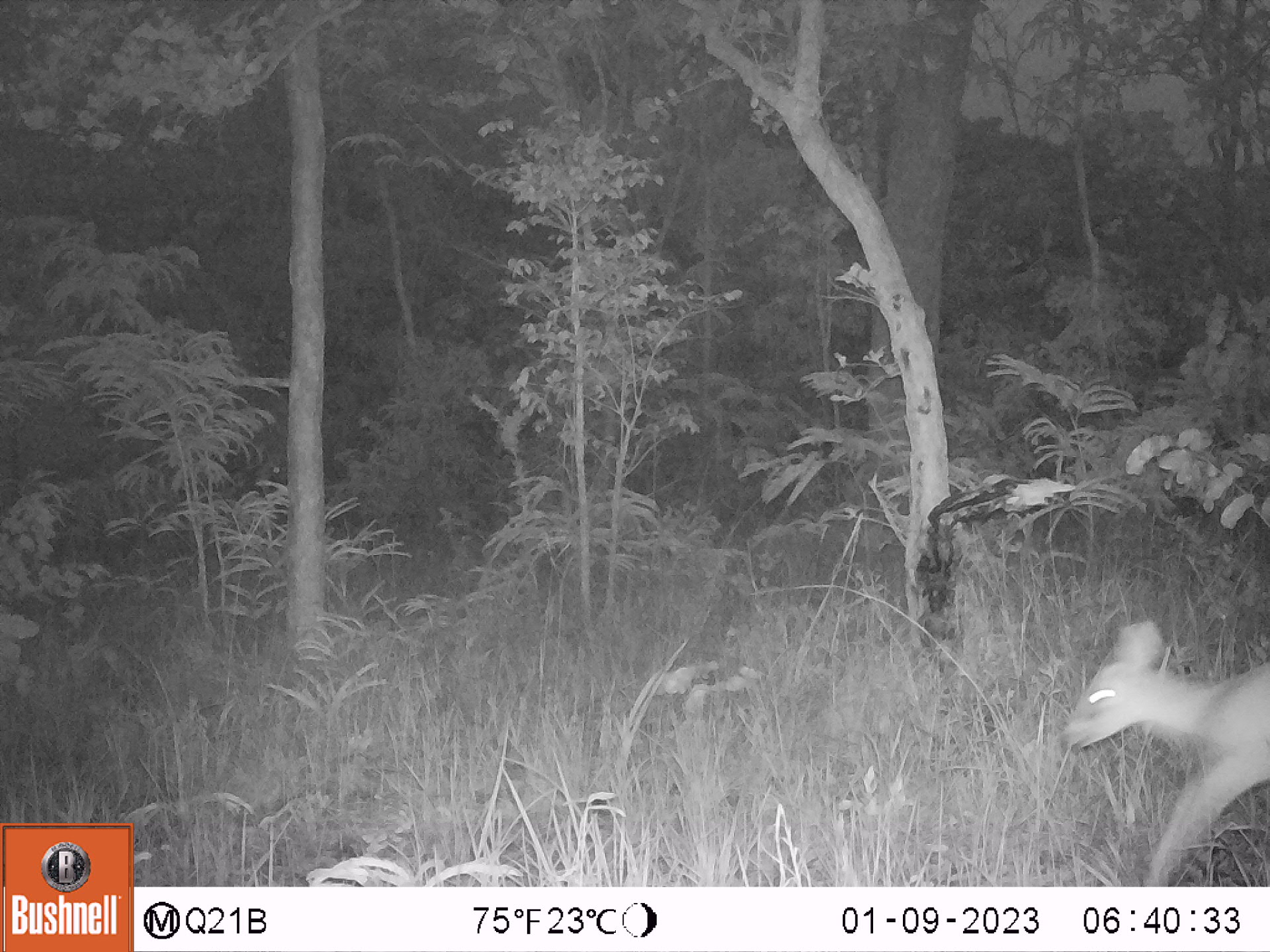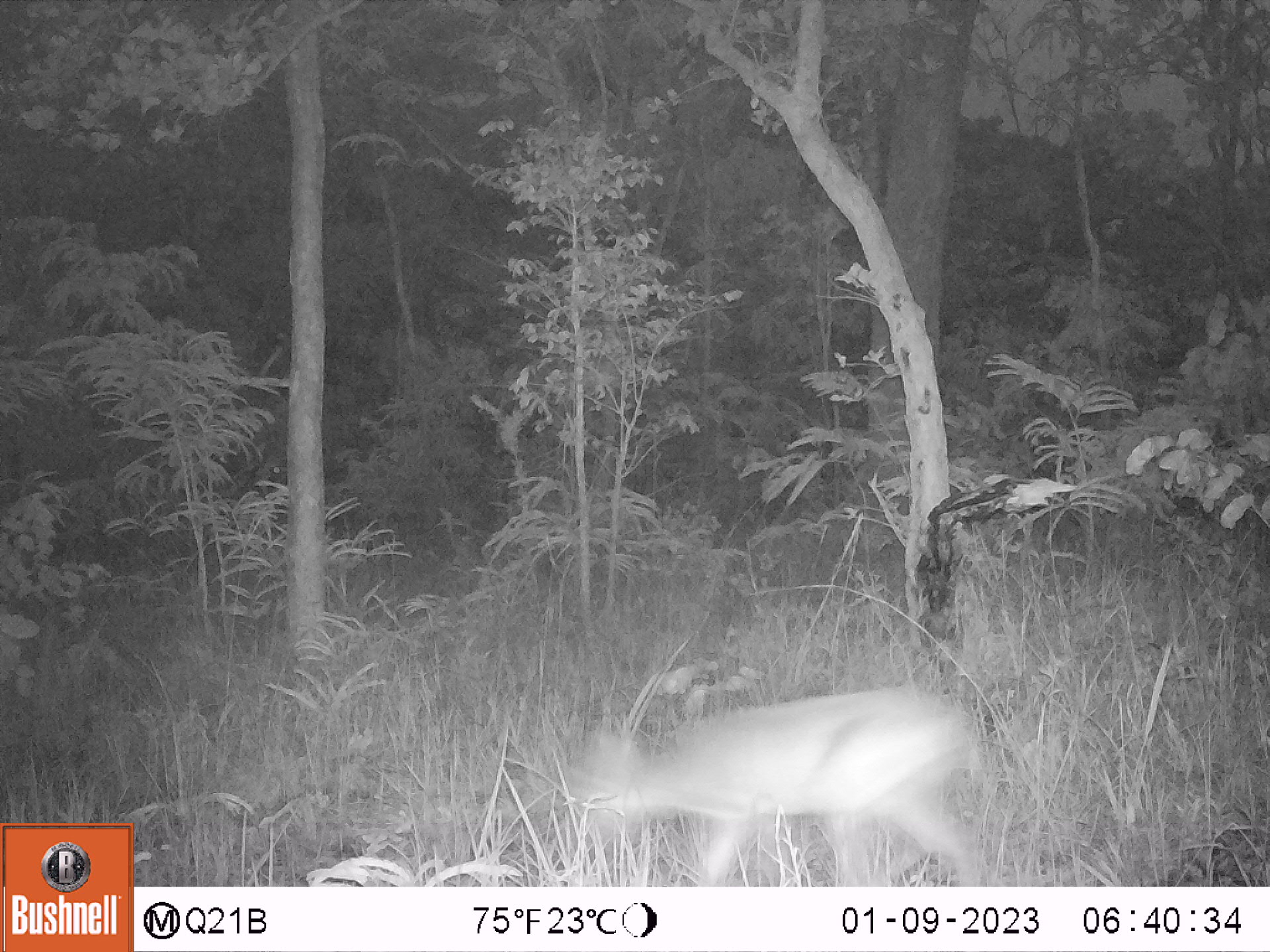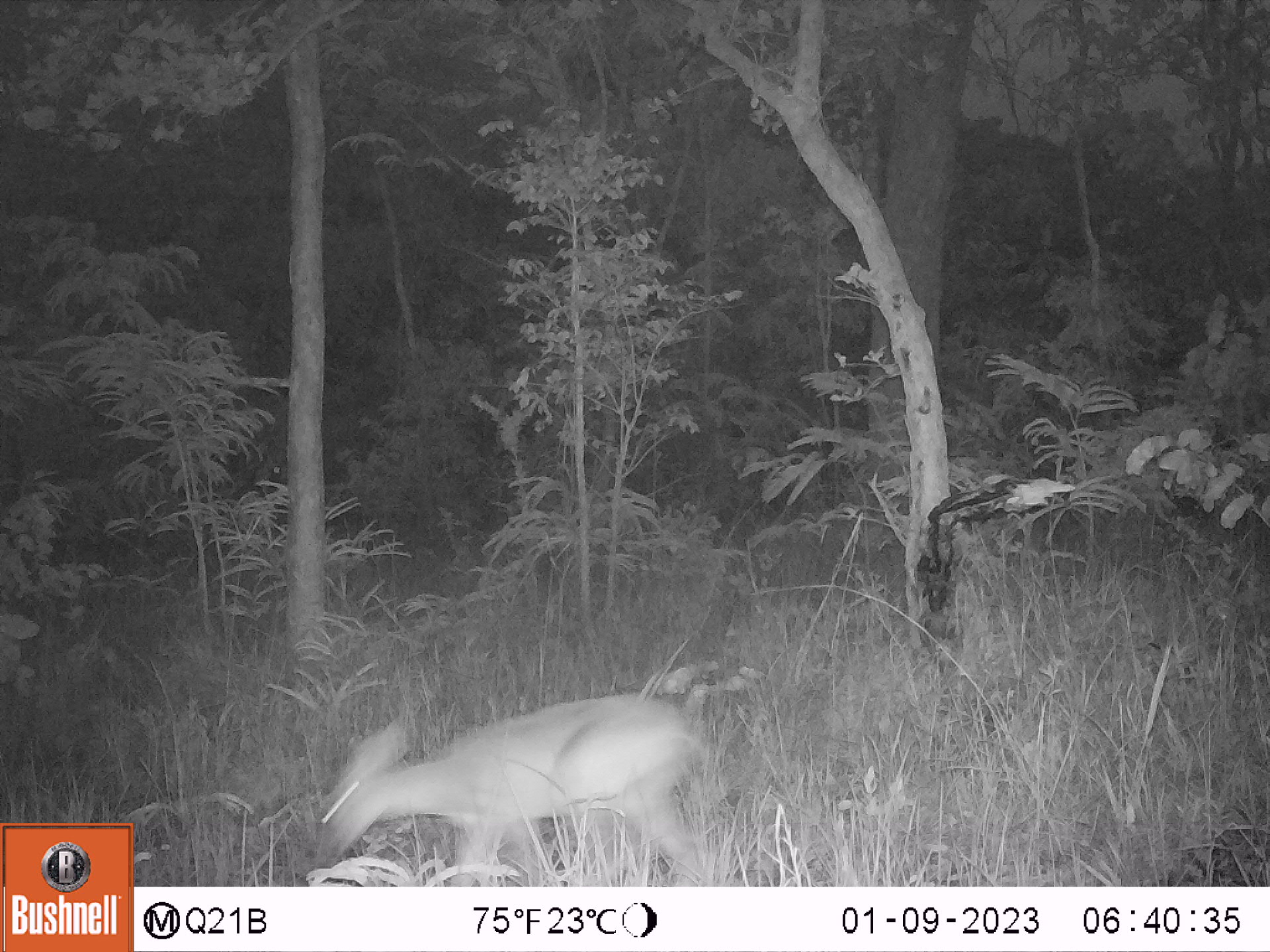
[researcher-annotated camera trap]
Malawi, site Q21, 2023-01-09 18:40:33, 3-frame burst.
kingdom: Animalia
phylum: Chordata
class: Mammalia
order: Artiodactyla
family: Bovidae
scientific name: Antilopinae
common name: small antelope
Small antelope (Antilopinae), count 1.